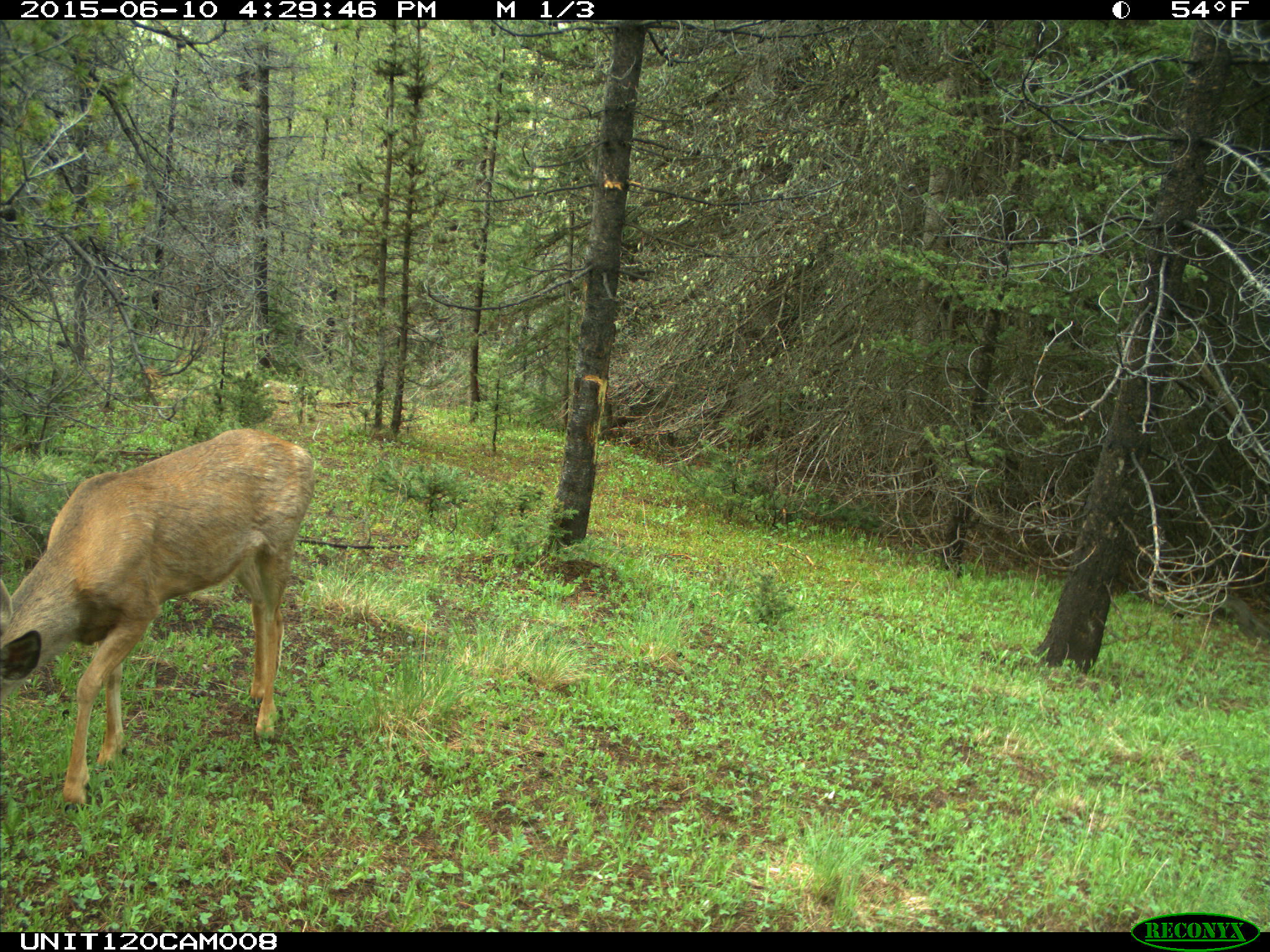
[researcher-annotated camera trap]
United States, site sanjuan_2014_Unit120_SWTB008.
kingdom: Animalia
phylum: Chordata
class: Mammalia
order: Artiodactyla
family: Cervidae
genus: Odocoileus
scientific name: Odocoileus hemionus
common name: mule deer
Odocoileus hemionus (mule deer).